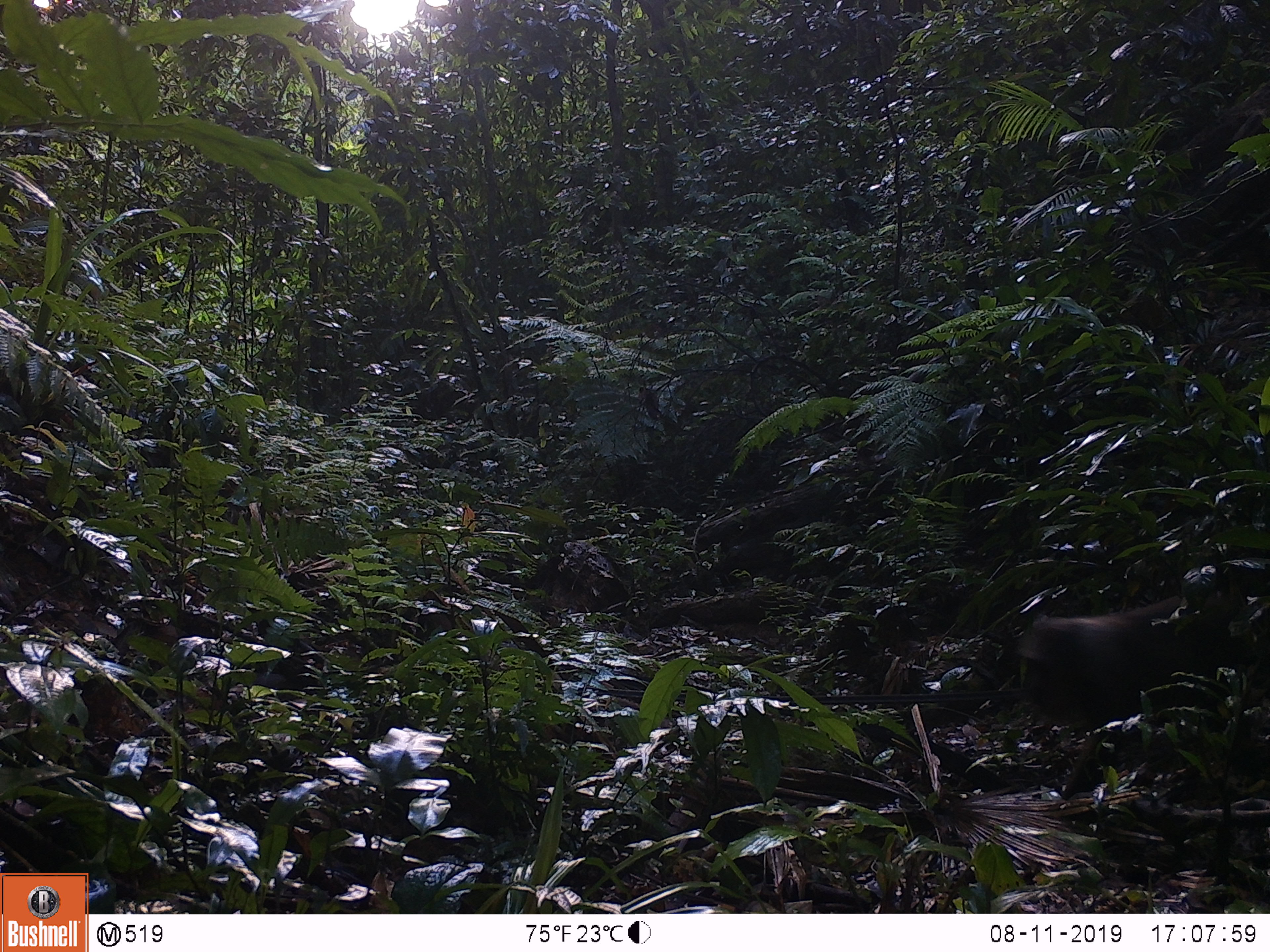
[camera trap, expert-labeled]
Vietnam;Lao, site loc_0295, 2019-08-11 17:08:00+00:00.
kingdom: Animalia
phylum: Chordata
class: Mammalia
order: Primates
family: Cercopithecidae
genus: Macaca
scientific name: Macaca arctoides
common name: stump-tailed macaque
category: stump tailed macaque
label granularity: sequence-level